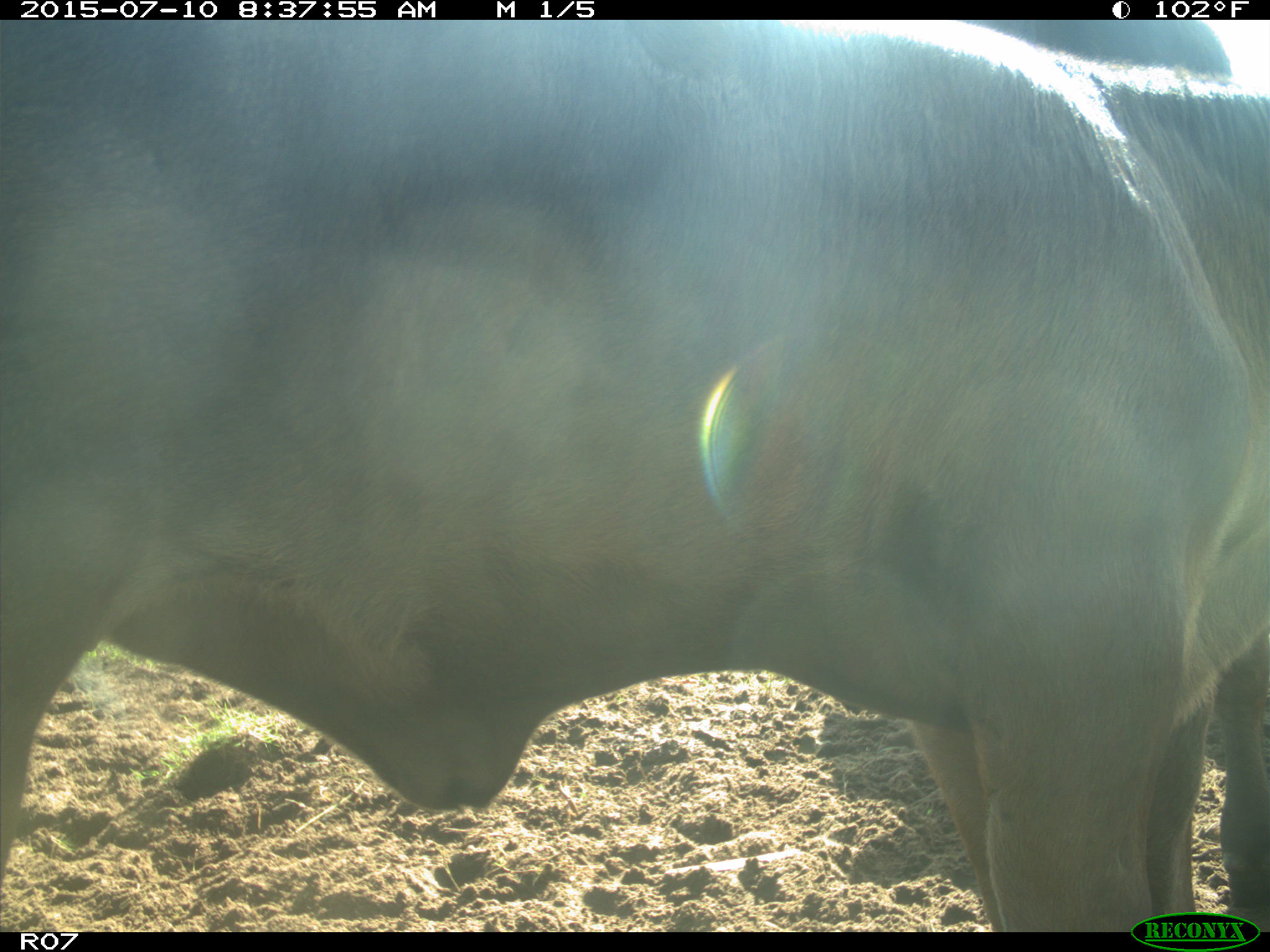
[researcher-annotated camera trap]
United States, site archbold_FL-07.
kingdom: Animalia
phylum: Chordata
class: Mammalia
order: Artiodactyla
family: Bovidae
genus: Bos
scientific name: Bos taurus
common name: domestic cow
Bos taurus (domestic cow).